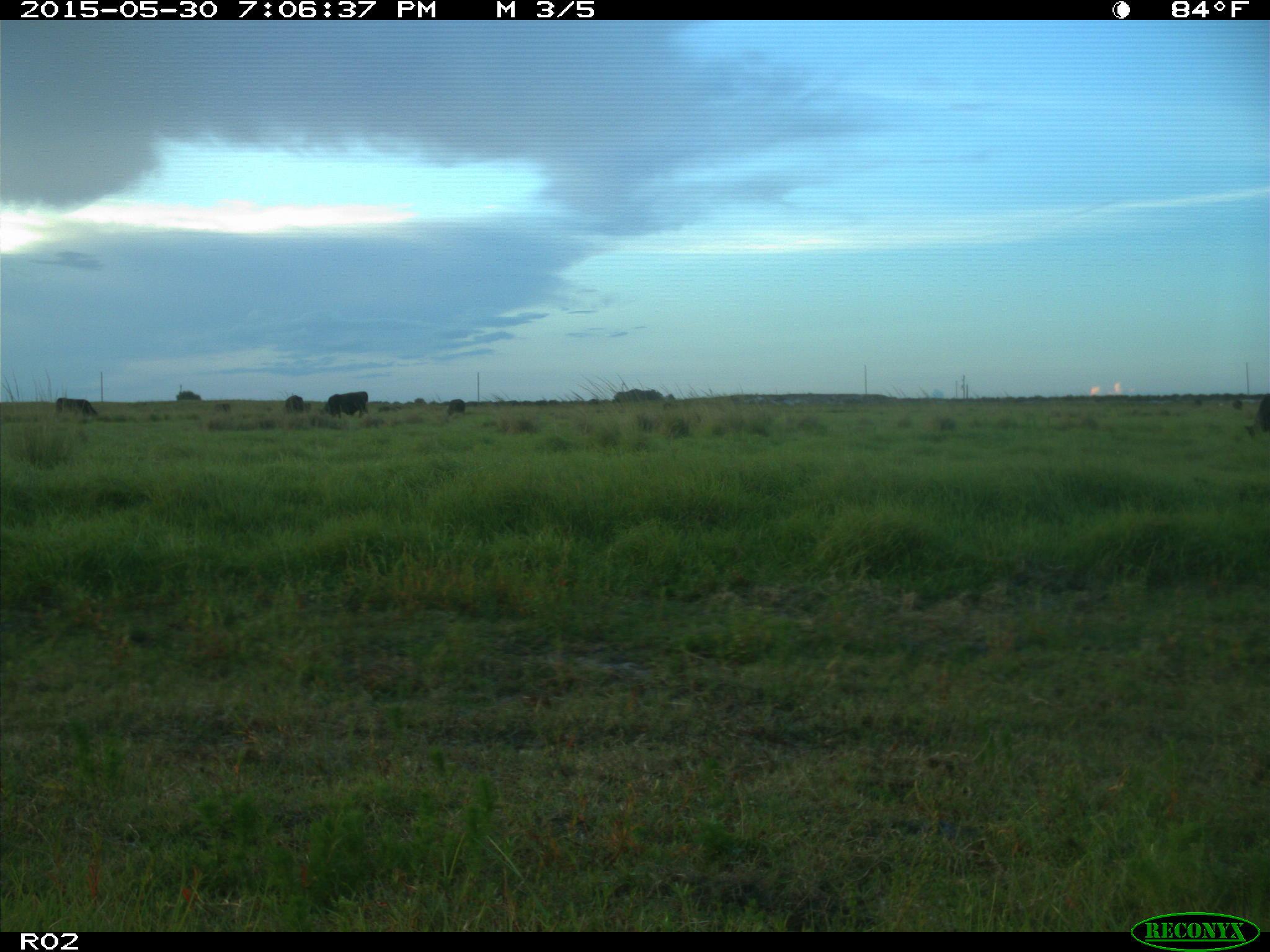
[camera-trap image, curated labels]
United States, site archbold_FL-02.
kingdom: Animalia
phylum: Chordata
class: Mammalia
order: Artiodactyla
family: Bovidae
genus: Bos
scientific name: Bos taurus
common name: domestic cow